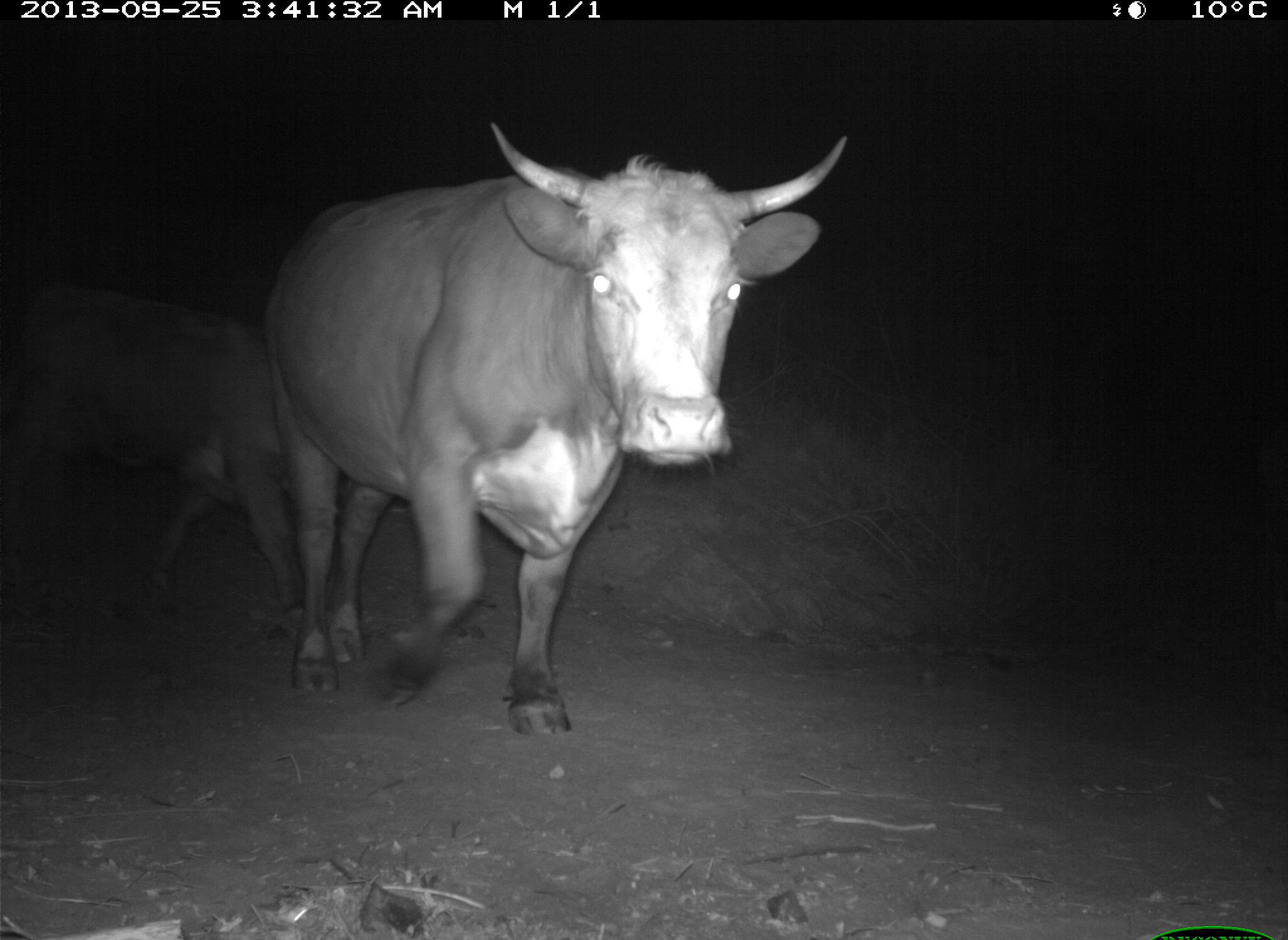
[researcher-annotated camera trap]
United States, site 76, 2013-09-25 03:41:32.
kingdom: Animalia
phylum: Chordata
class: Mammalia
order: Artiodactyla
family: Bovidae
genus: Bos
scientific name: Bos taurus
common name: cow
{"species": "cow (Bos taurus)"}